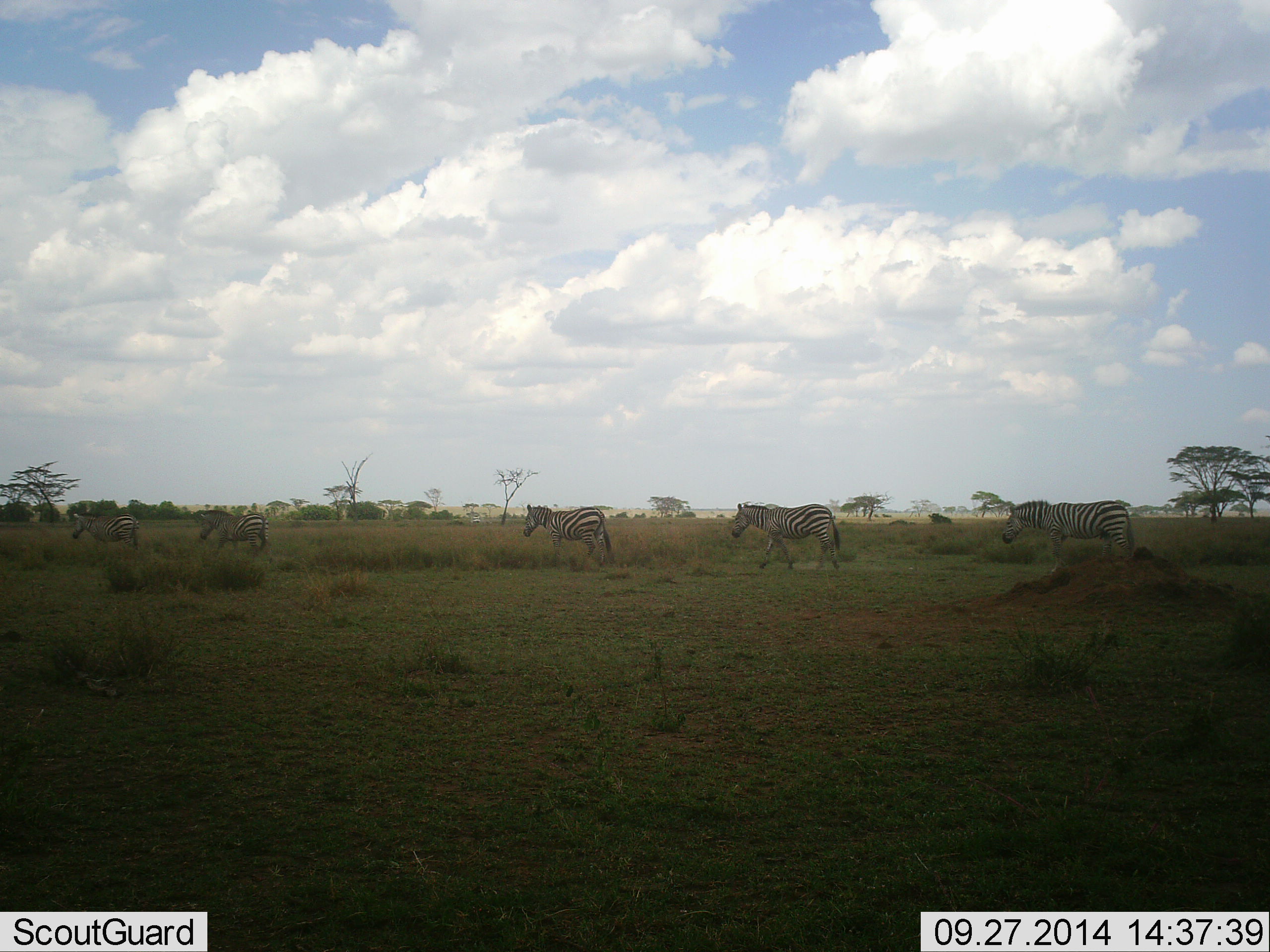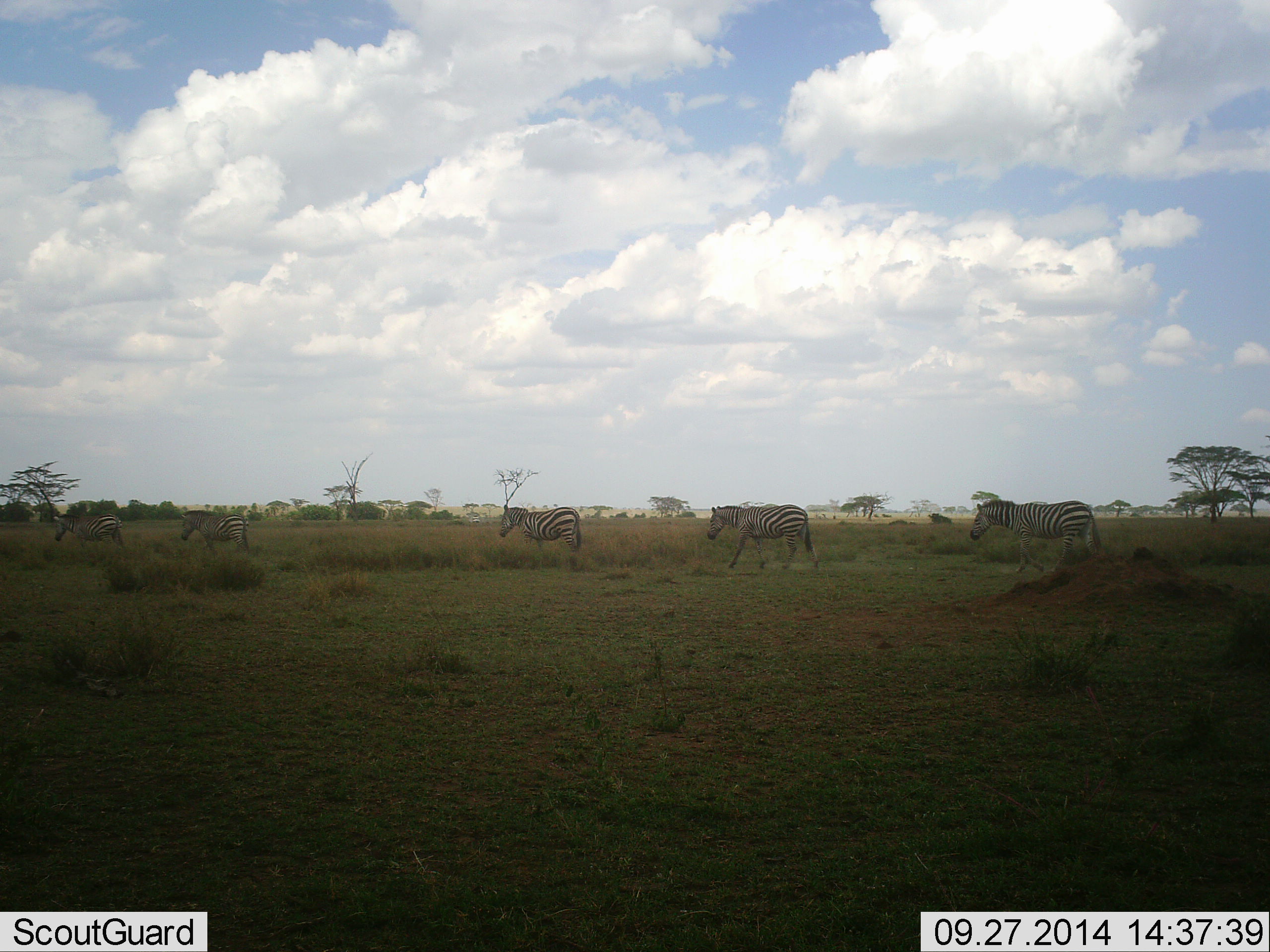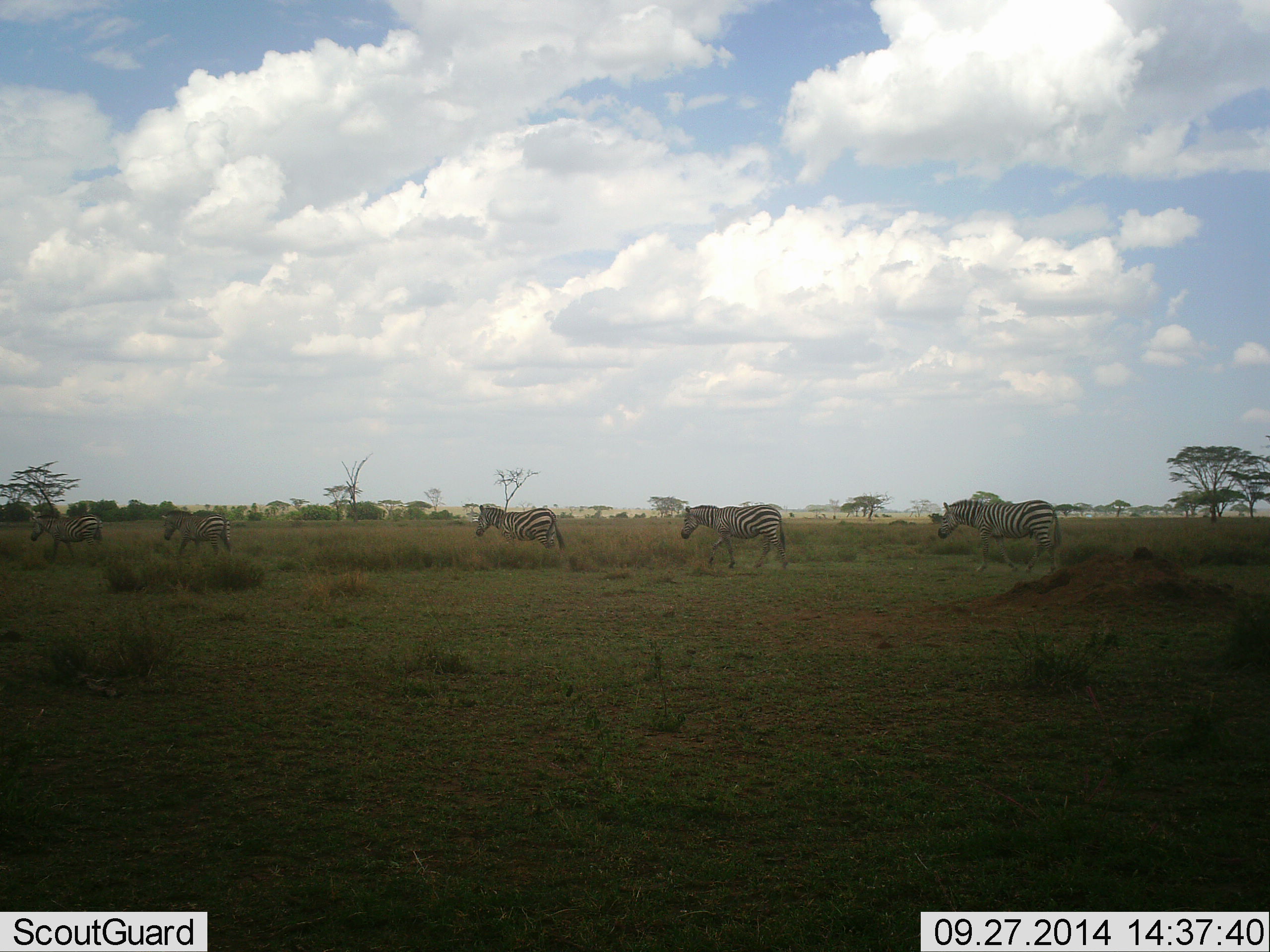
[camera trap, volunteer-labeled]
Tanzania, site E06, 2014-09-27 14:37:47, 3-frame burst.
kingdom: Animalia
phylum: Chordata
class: Mammalia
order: Perissodactyla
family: Equidae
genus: Equus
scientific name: Equus quagga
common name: plains zebra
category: zebra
Zebra (plains zebra) (Equus quagga), count 5. Behavior (volunteer vote fractions): standing 0%, resting 0%, moving 100%, interacting 0%. Young present (vote fraction): 0%. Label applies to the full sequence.